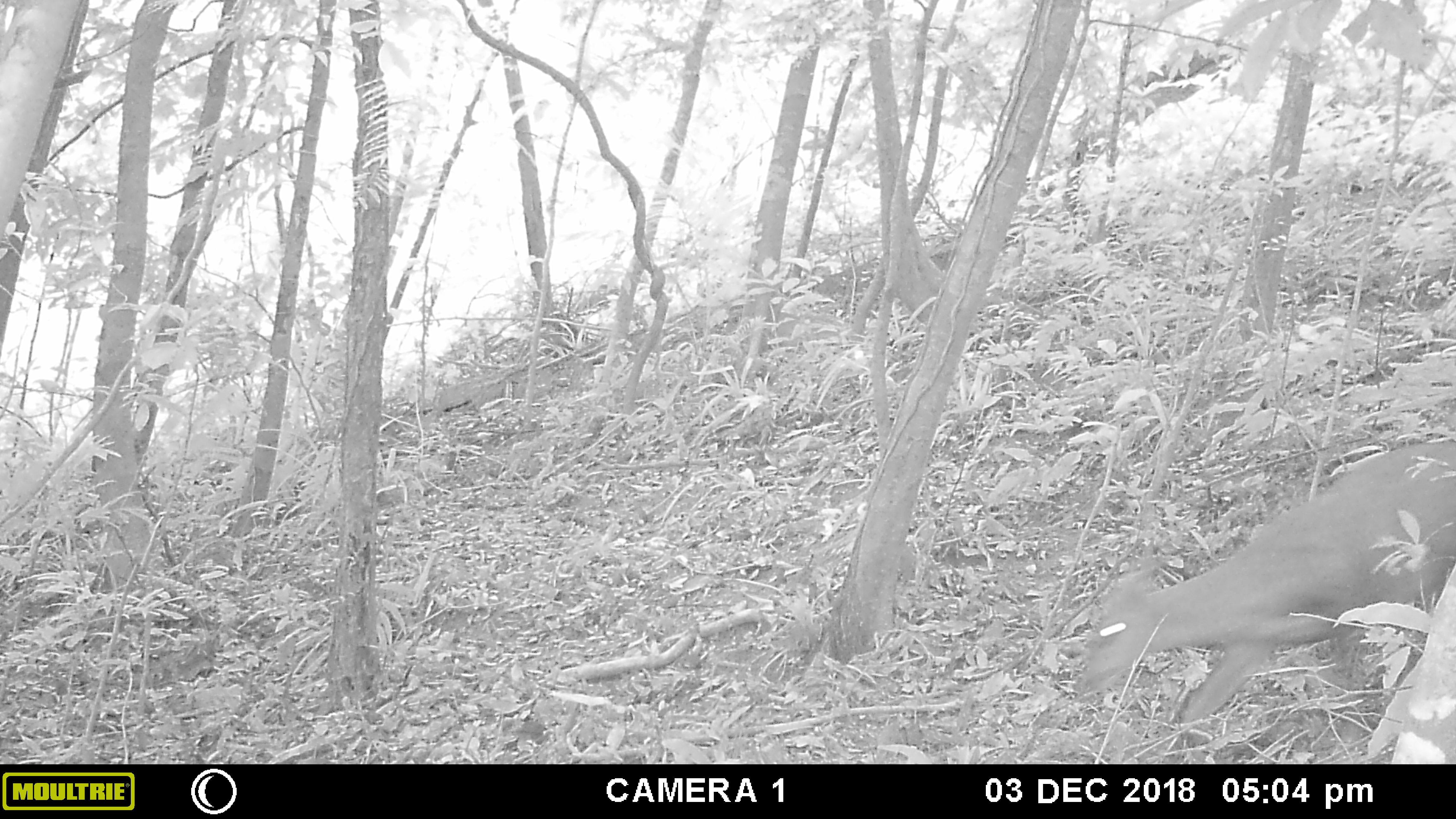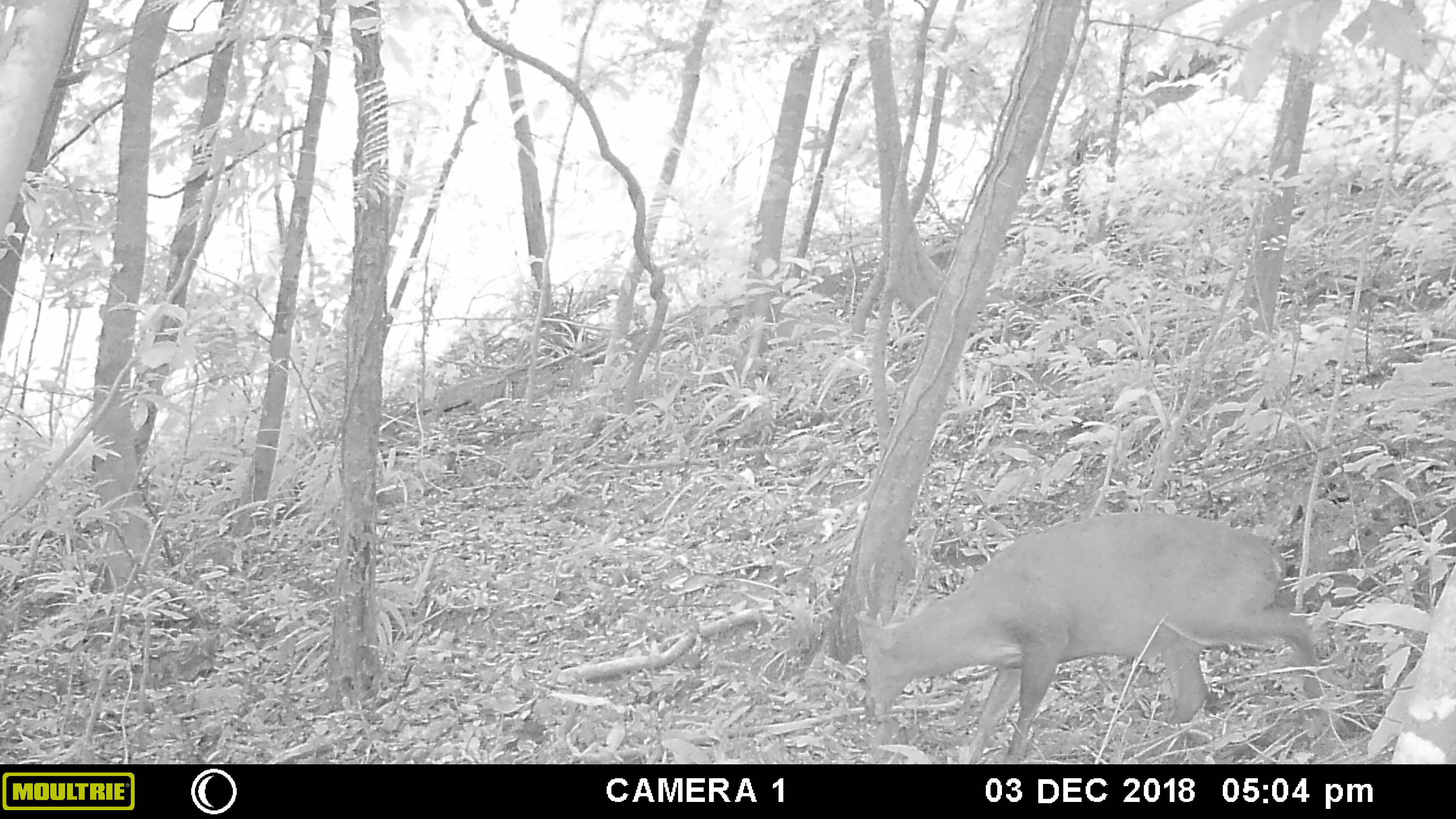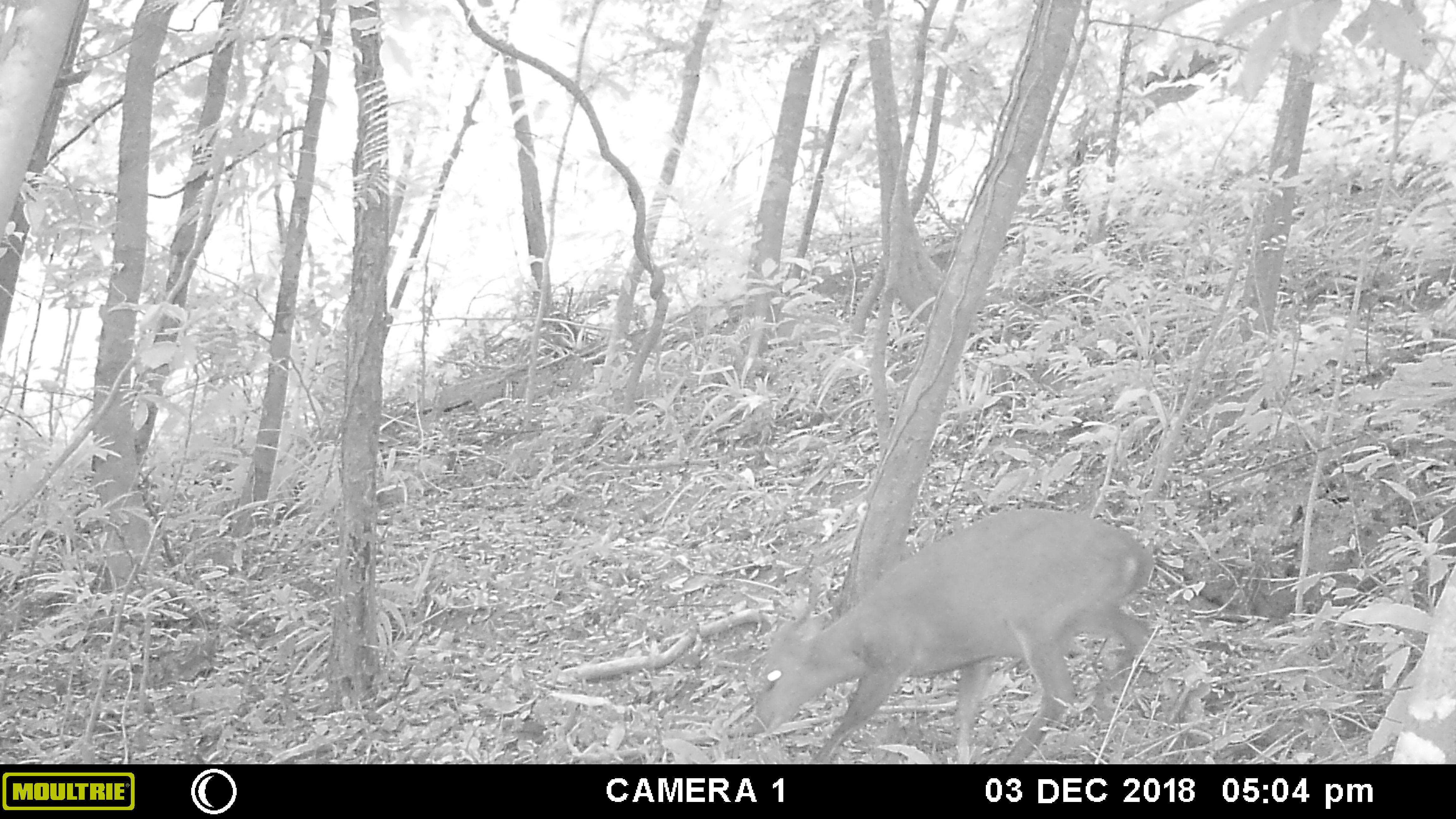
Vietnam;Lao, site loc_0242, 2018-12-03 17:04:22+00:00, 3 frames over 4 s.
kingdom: Animalia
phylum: Chordata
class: Mammalia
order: Artiodactyla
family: Cervidae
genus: Muntiacus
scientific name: Muntiacus vuquangensis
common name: large-antlered muntjac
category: large antlered muntjac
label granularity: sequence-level